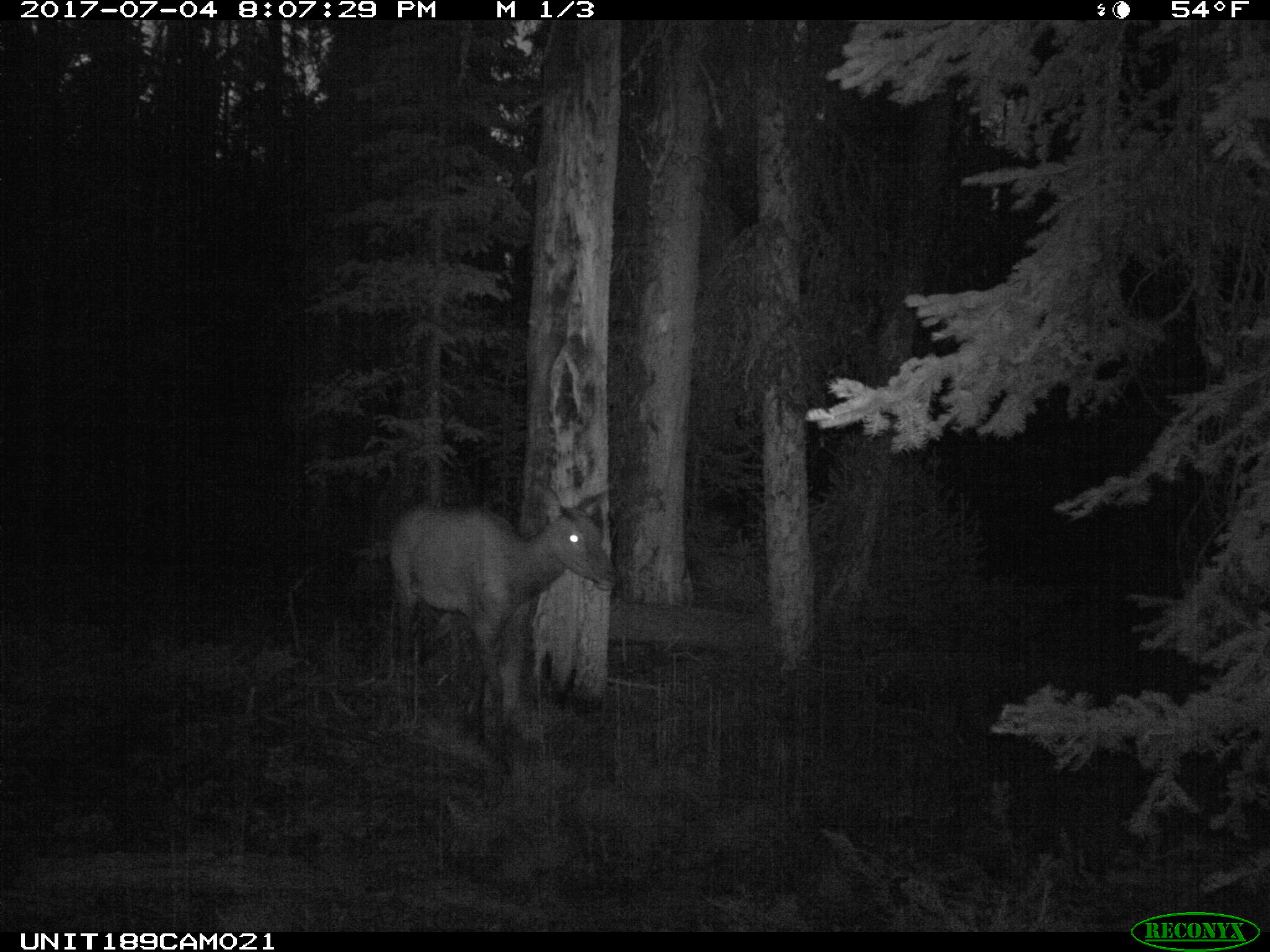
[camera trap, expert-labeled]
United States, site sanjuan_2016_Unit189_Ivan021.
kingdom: Animalia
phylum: Chordata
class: Mammalia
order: Artiodactyla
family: Cervidae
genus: Cervus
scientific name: Cervus elaphus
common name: red deer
Cervus elaphus (red deer).